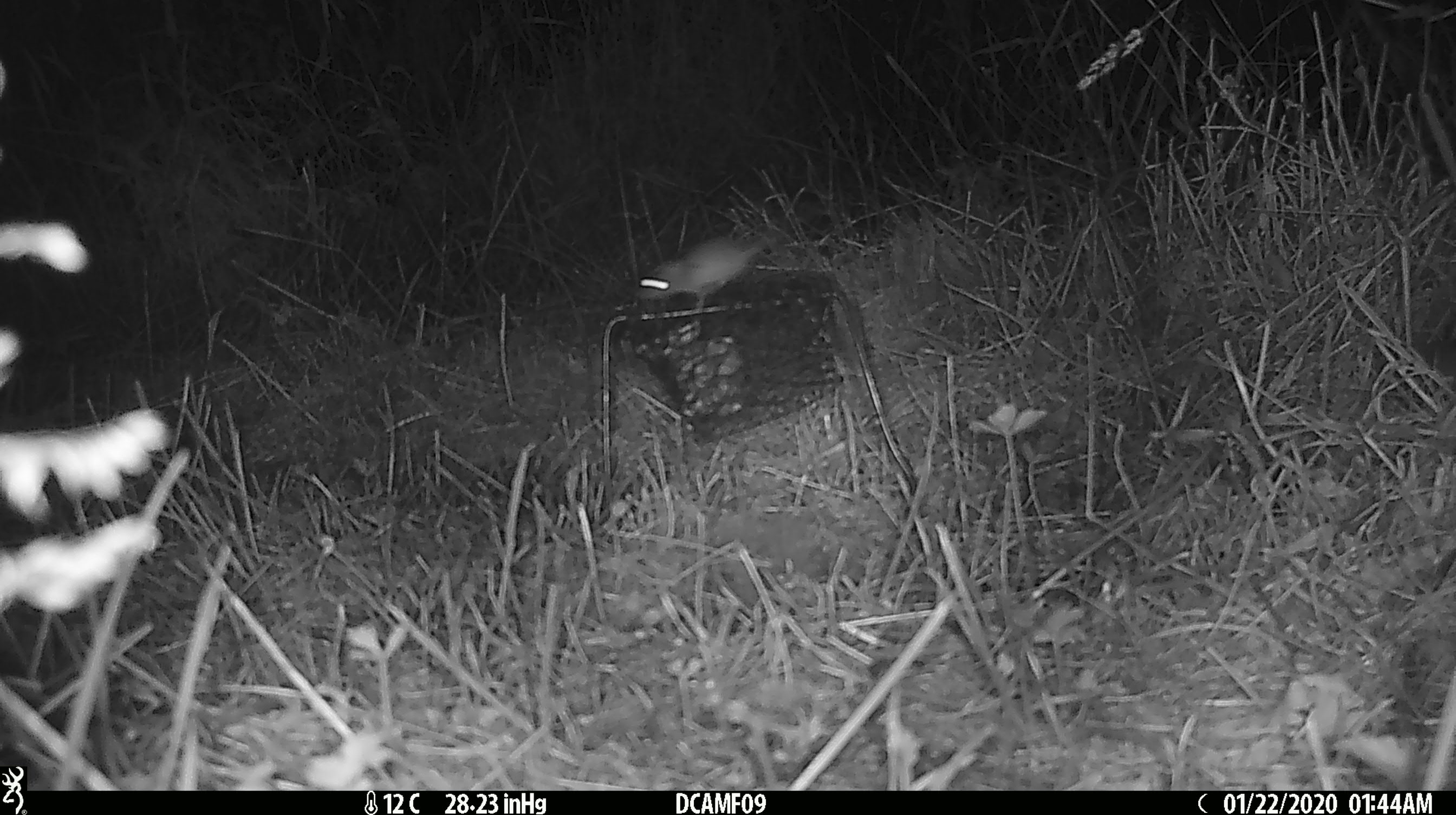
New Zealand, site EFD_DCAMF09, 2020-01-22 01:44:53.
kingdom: Animalia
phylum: Chordata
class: Mammalia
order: Rodentia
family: Muridae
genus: Mus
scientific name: Mus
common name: mouse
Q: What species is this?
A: Mouse (Mus).